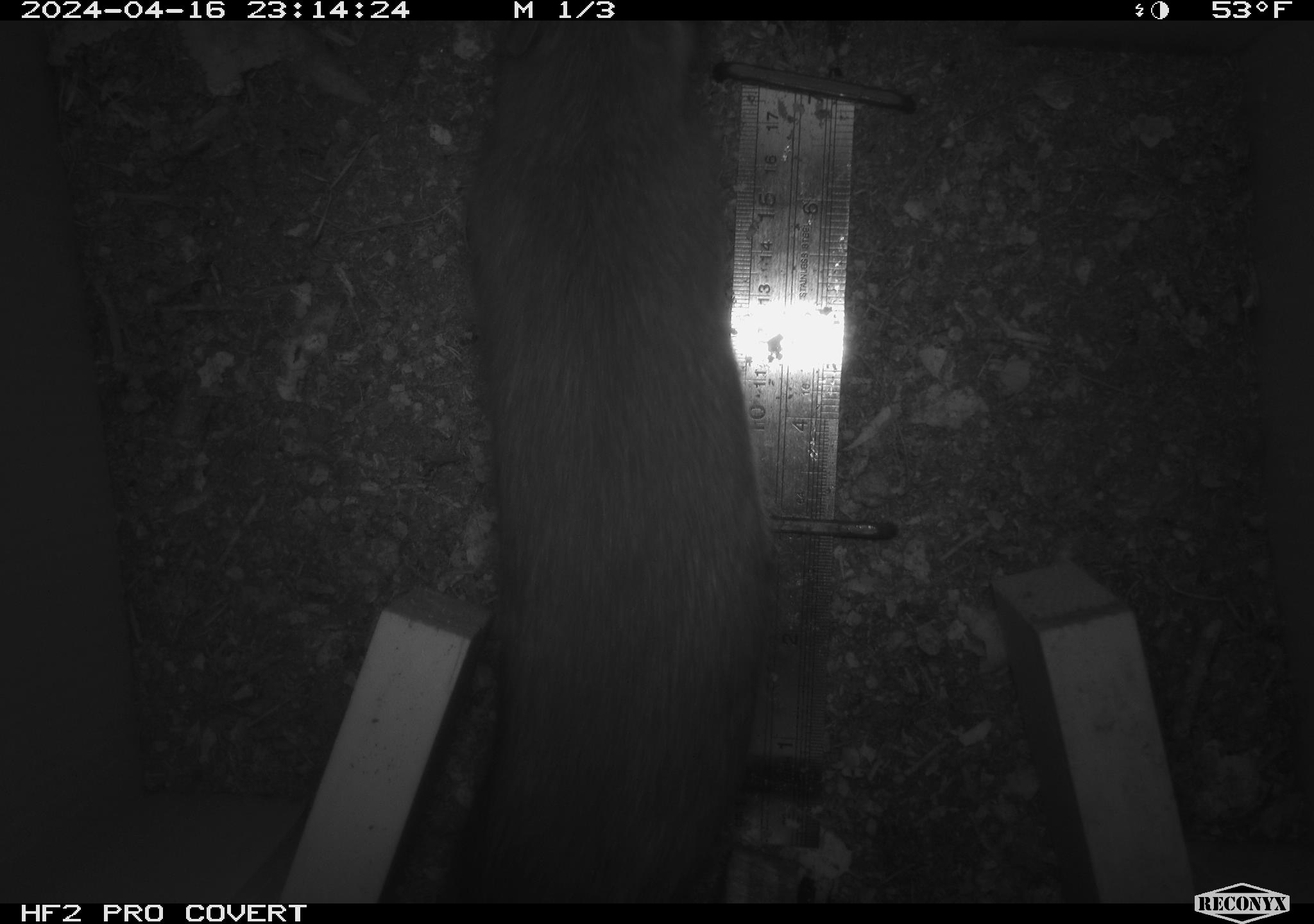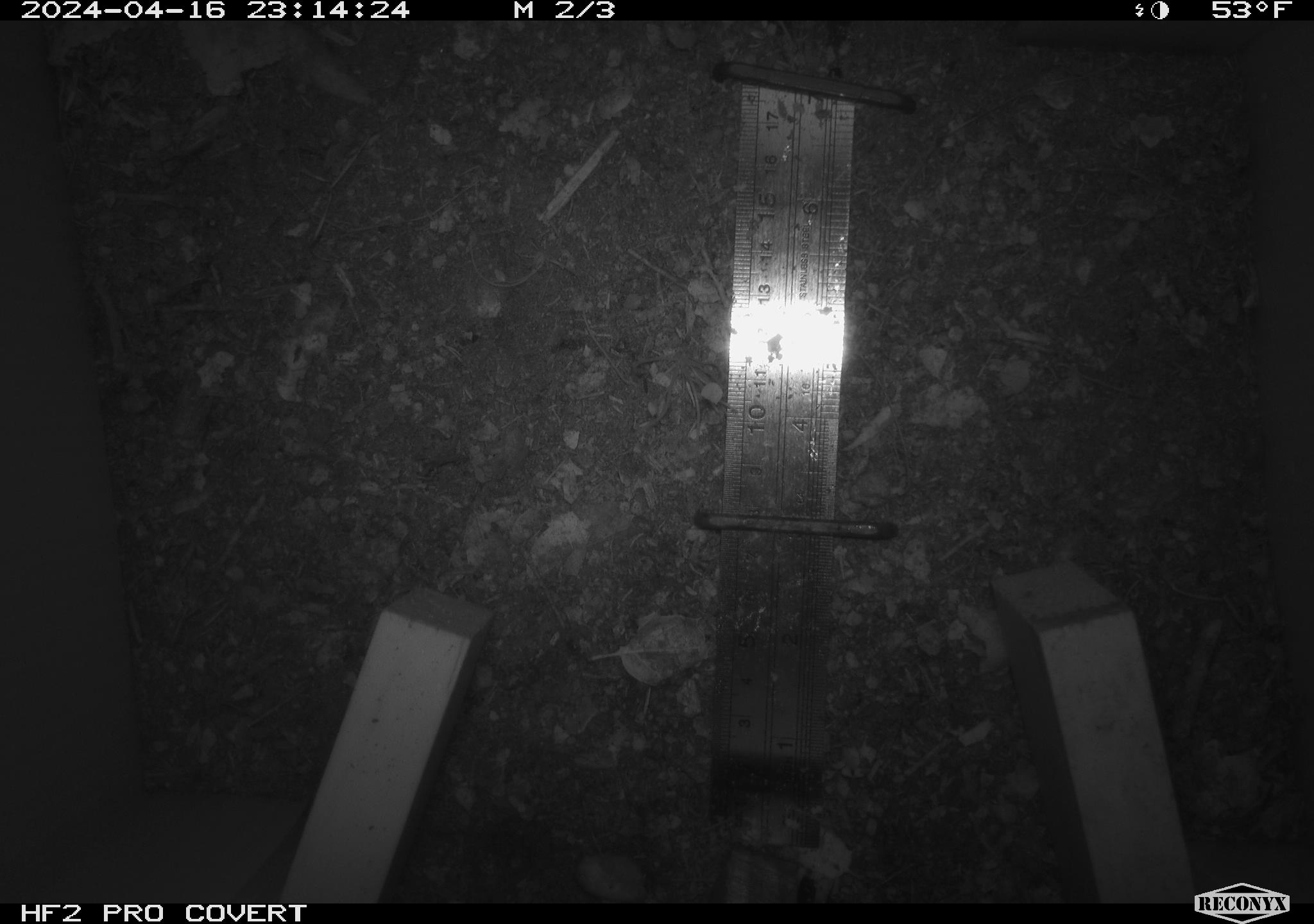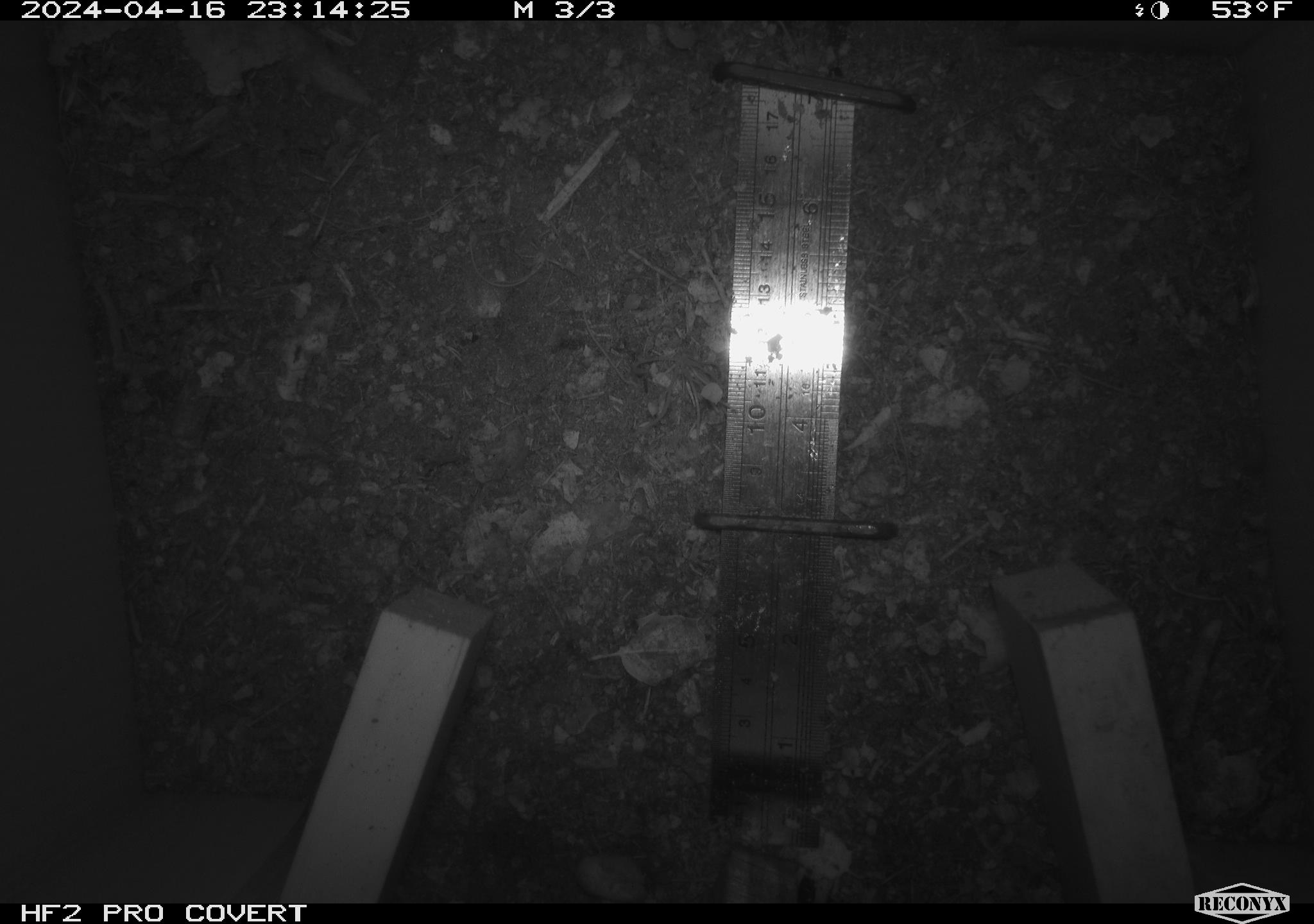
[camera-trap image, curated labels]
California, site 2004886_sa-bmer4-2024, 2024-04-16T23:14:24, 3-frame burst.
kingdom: Animalia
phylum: Chordata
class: Mammalia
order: Rodentia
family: Muridae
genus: Rattus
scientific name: Rattus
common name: rat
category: rattus species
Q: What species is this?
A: Rattus species (rat) (Rattus).